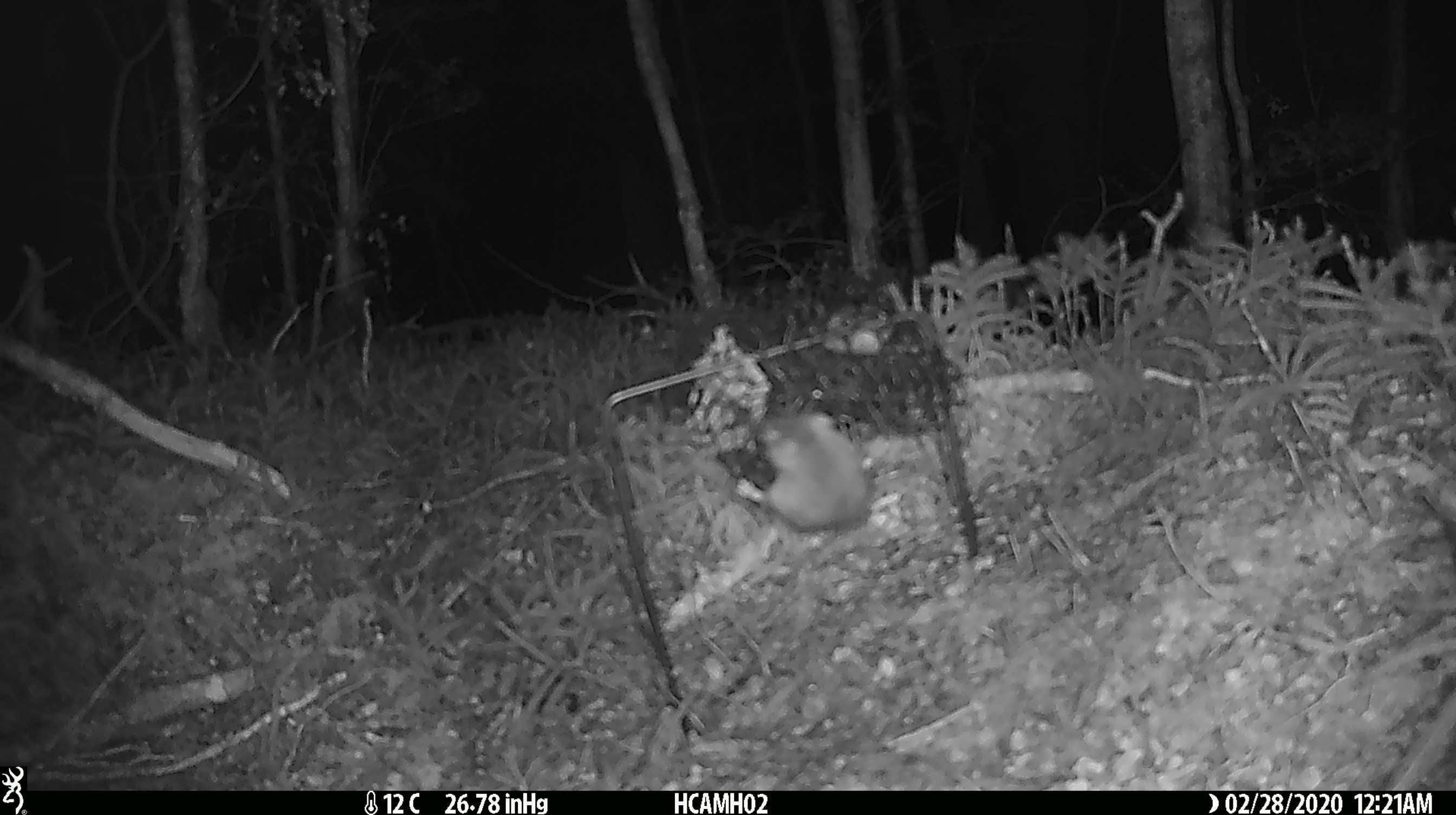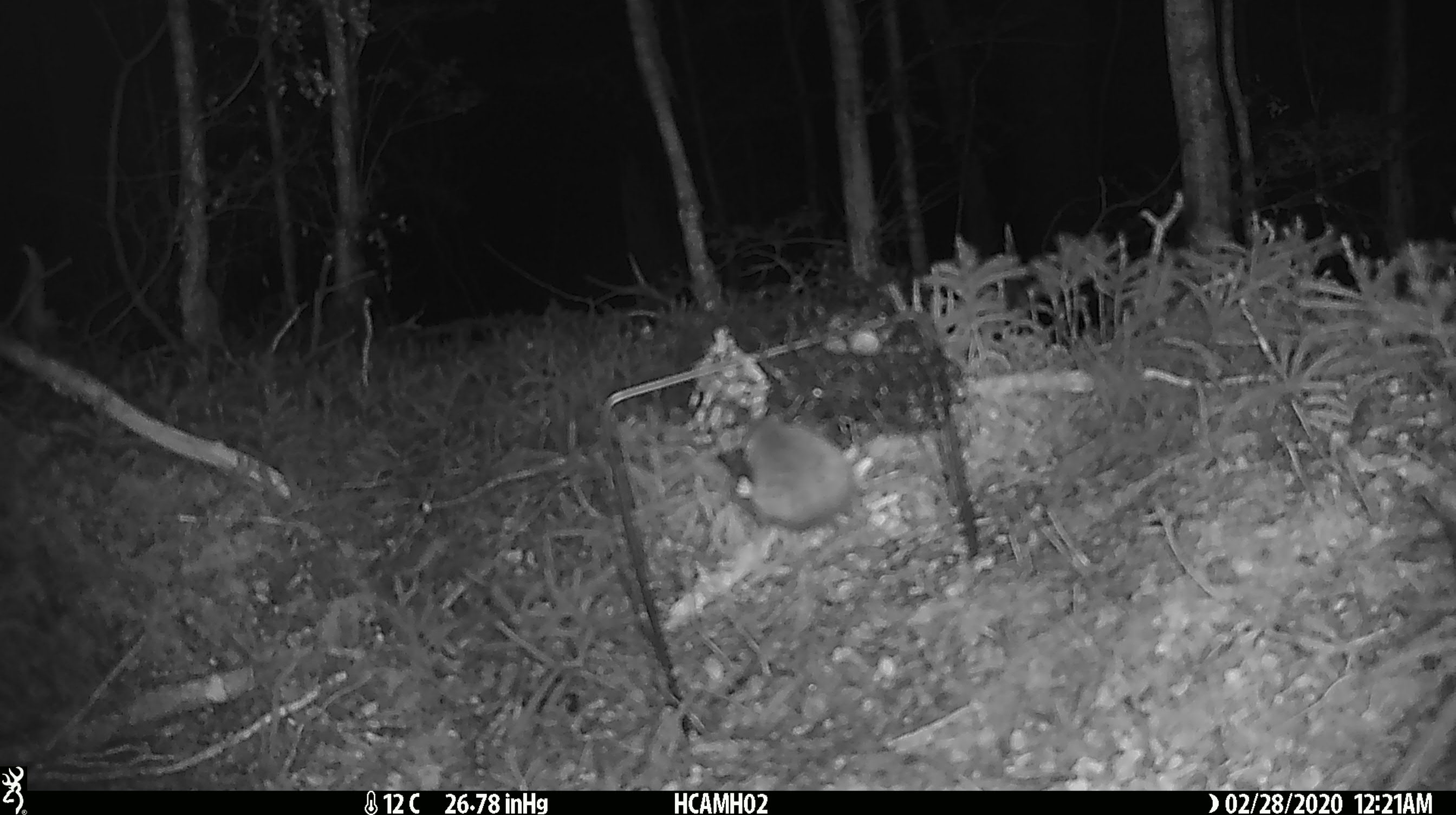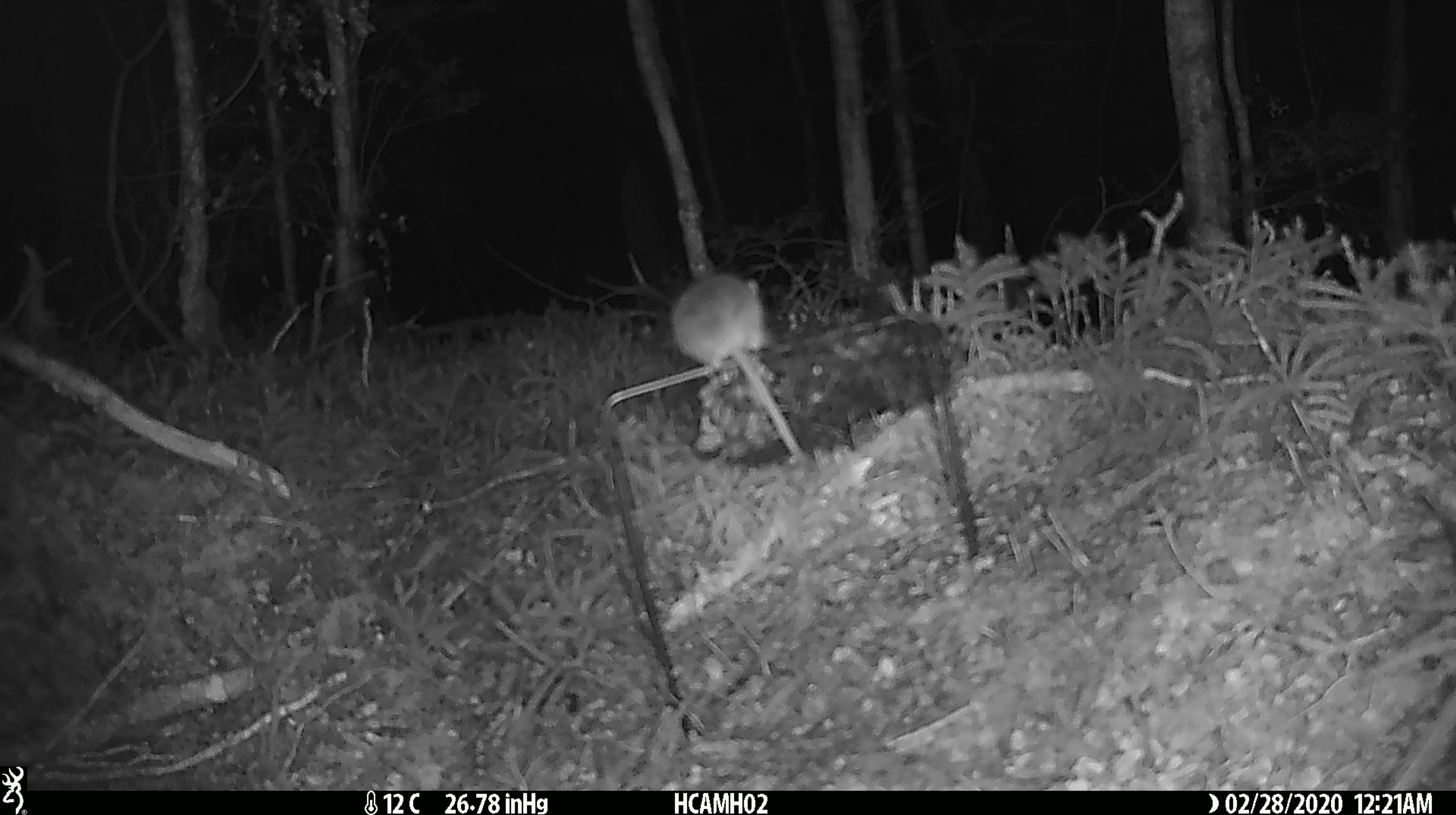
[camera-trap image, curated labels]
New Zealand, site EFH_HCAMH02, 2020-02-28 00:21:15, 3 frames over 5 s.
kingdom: Animalia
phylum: Chordata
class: Mammalia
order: Rodentia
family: Muridae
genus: Mus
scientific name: Mus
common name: mouse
Mouse (Mus).